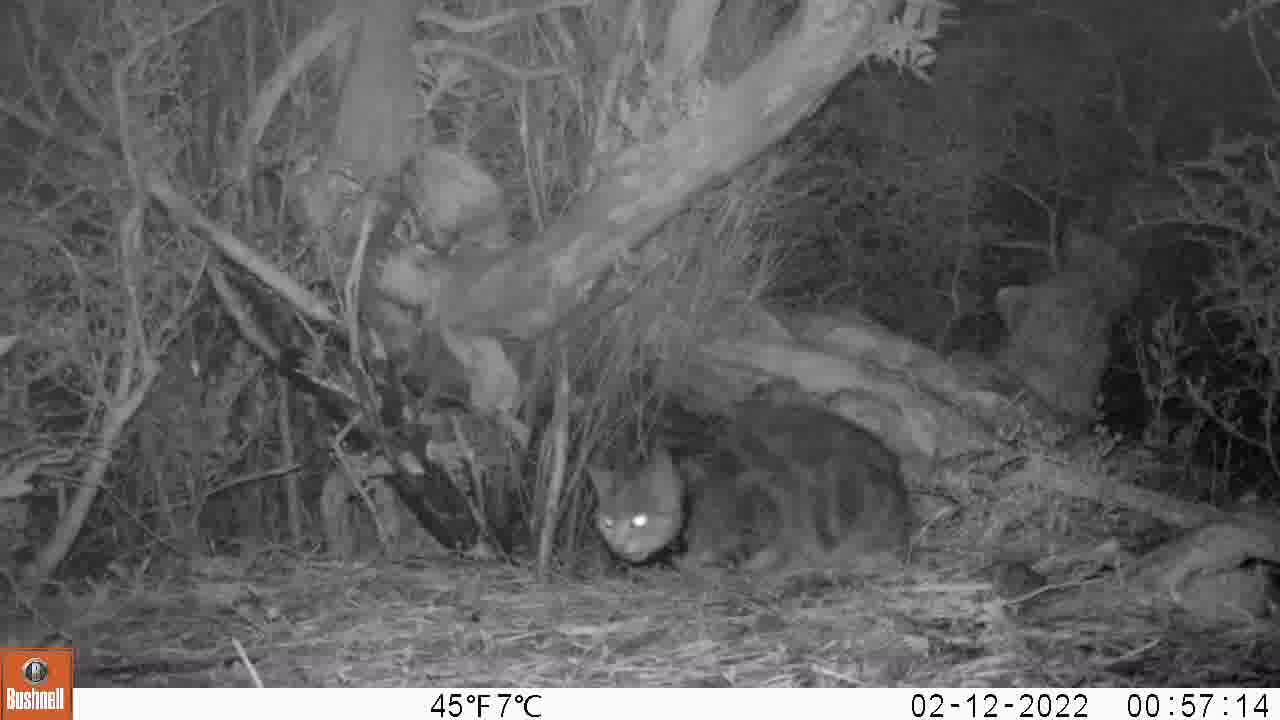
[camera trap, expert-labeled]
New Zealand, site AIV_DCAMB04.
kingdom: Animalia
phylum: Chordata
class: Mammalia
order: Carnivora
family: Felidae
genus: Felis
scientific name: Felis catus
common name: domestic cat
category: cat